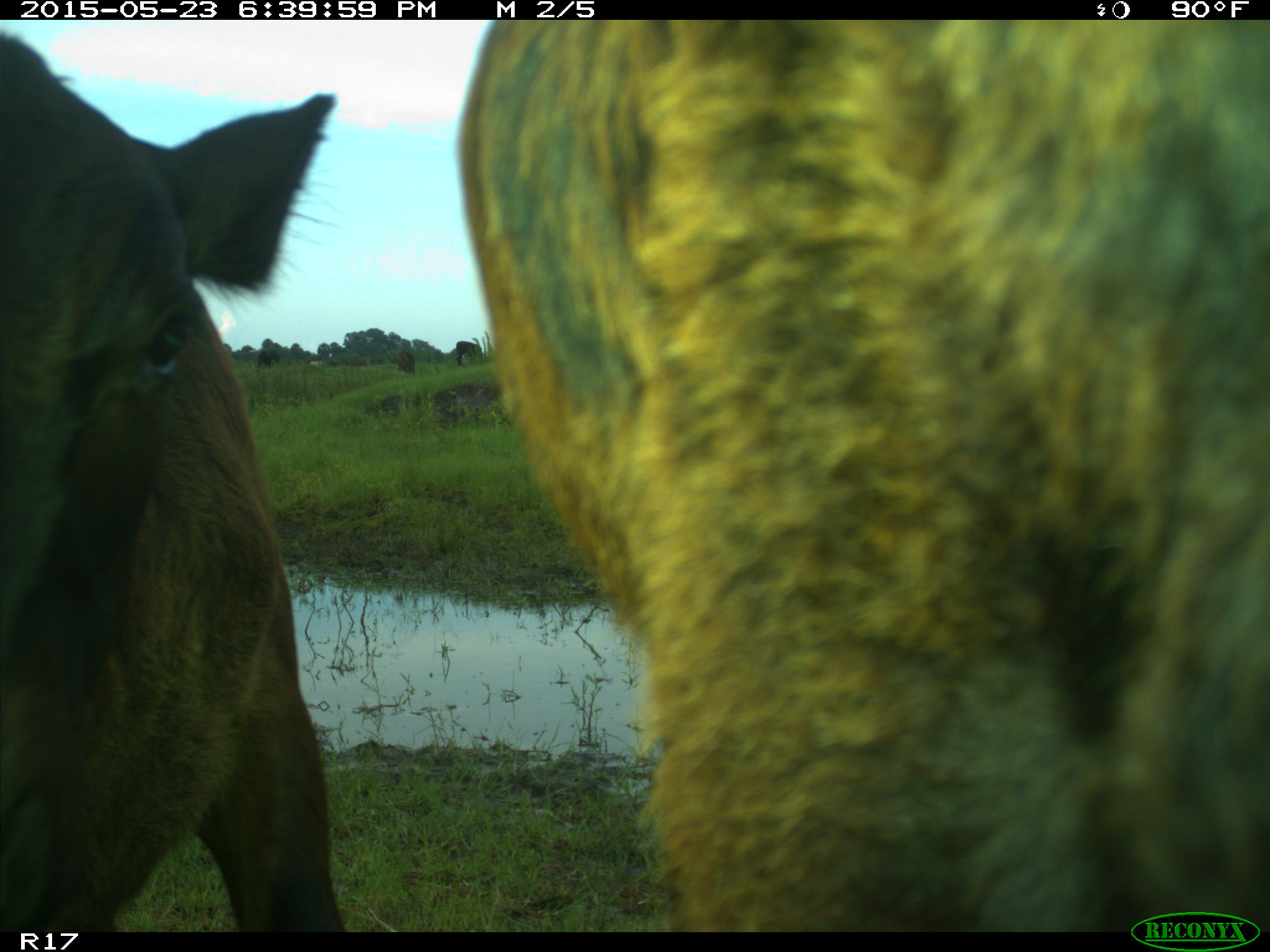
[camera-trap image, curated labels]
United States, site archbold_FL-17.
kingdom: Animalia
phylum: Chordata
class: Mammalia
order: Artiodactyla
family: Bovidae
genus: Bos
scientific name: Bos taurus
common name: domestic cow